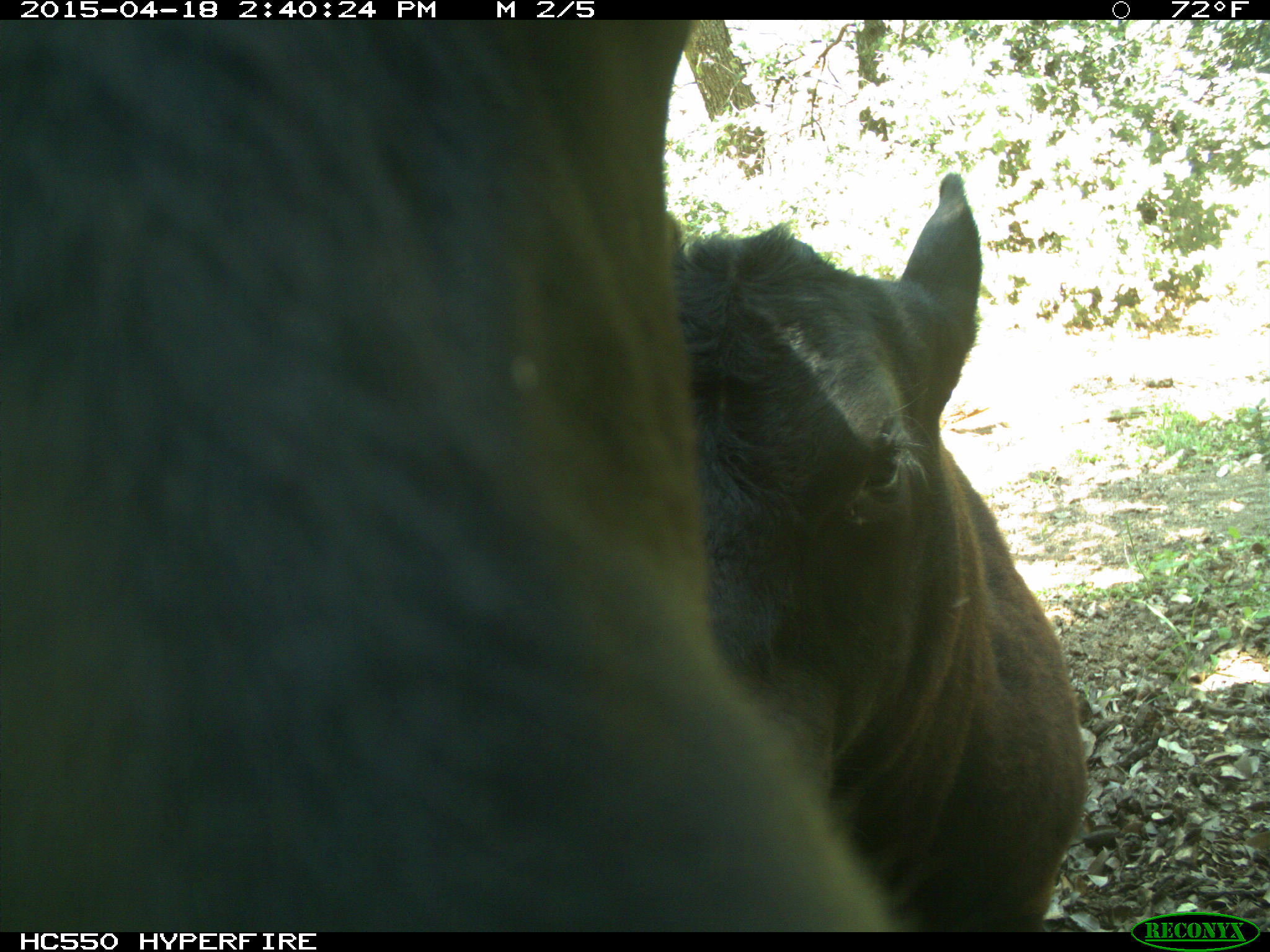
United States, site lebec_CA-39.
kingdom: Animalia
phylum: Chordata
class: Mammalia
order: Artiodactyla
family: Bovidae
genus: Bos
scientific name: Bos taurus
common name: domestic cow